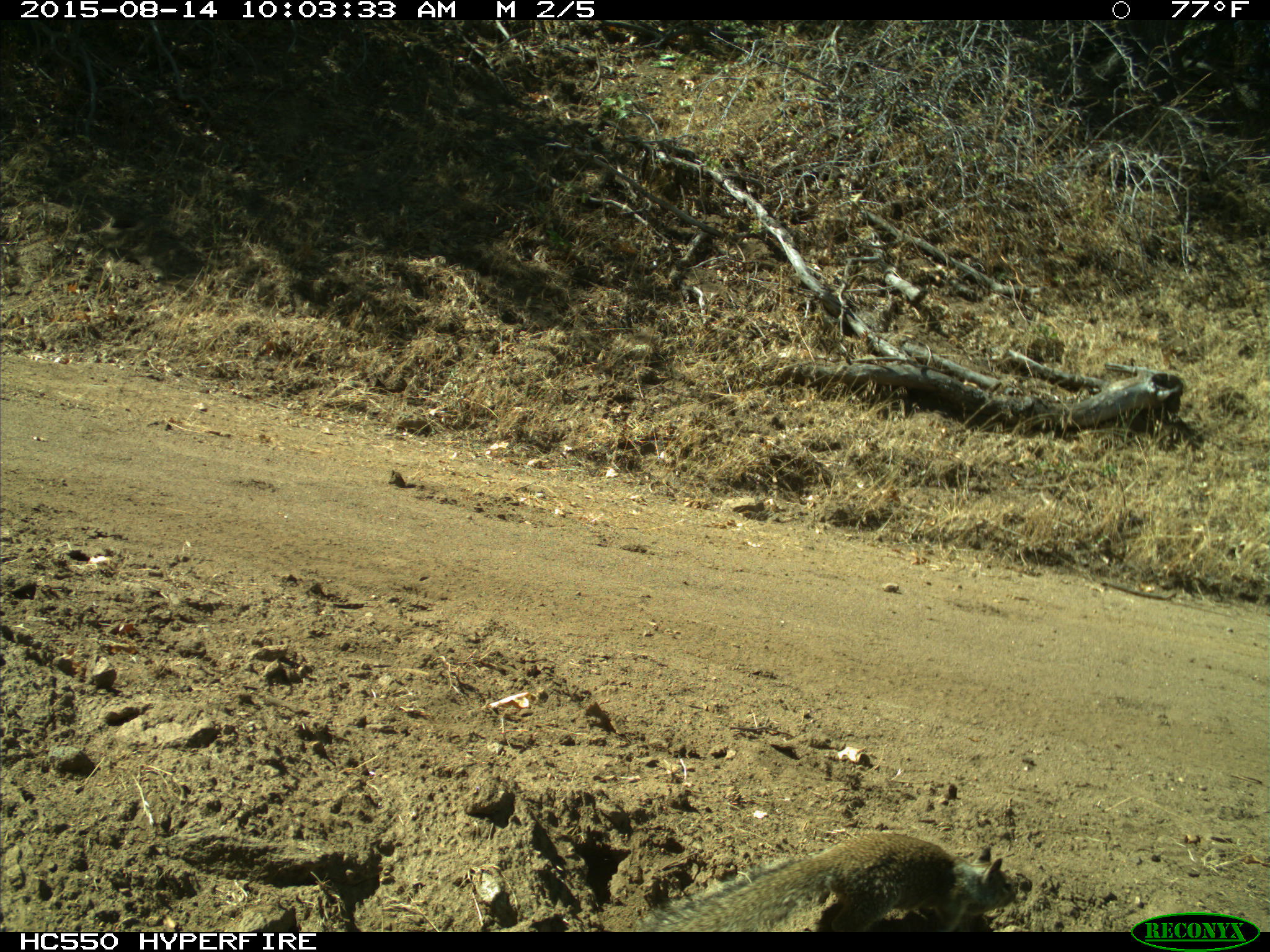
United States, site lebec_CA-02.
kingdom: Animalia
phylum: Chordata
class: Mammalia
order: Rodentia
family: Sciuridae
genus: Otospermophilus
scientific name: Otospermophilus beecheyi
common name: california ground squirrel